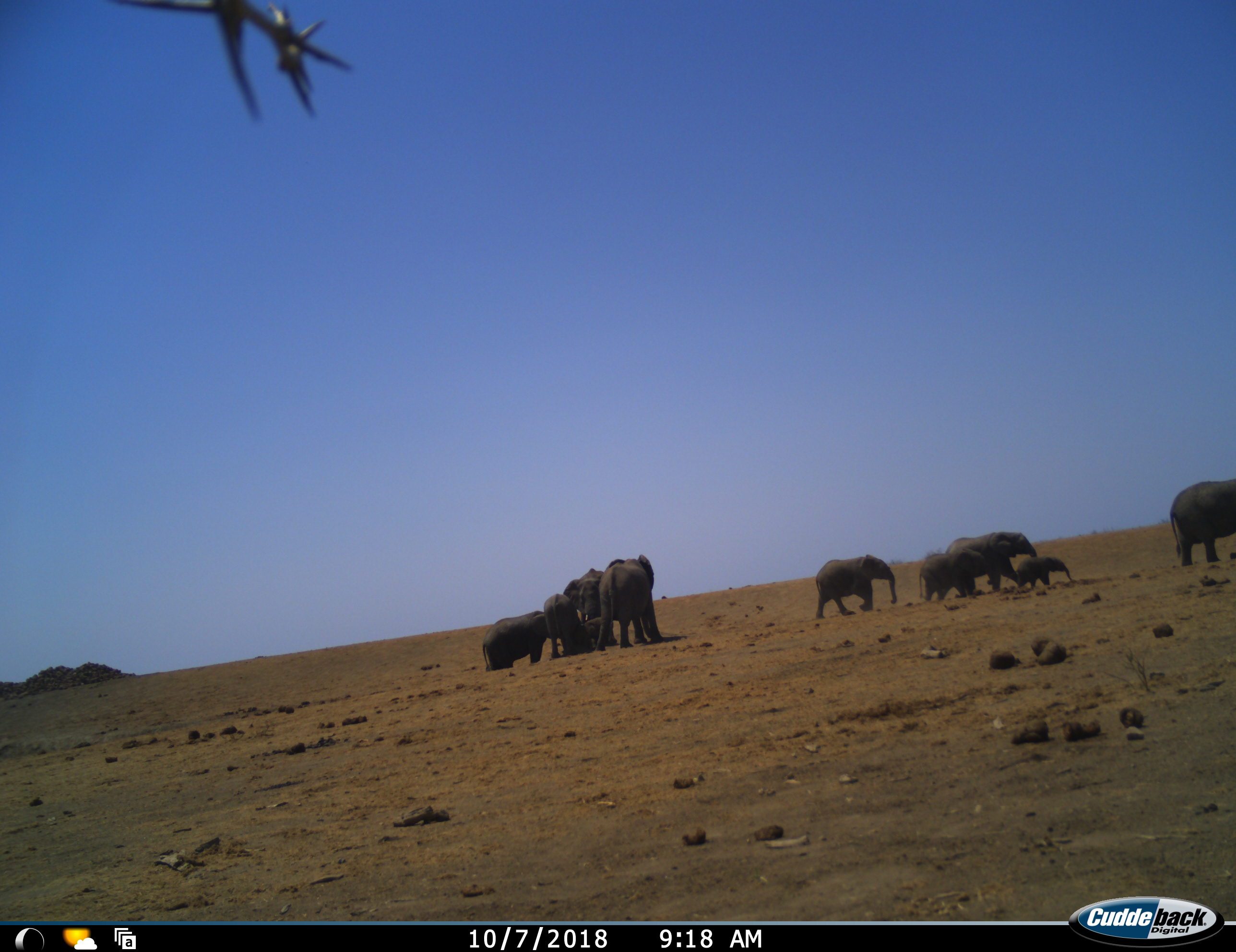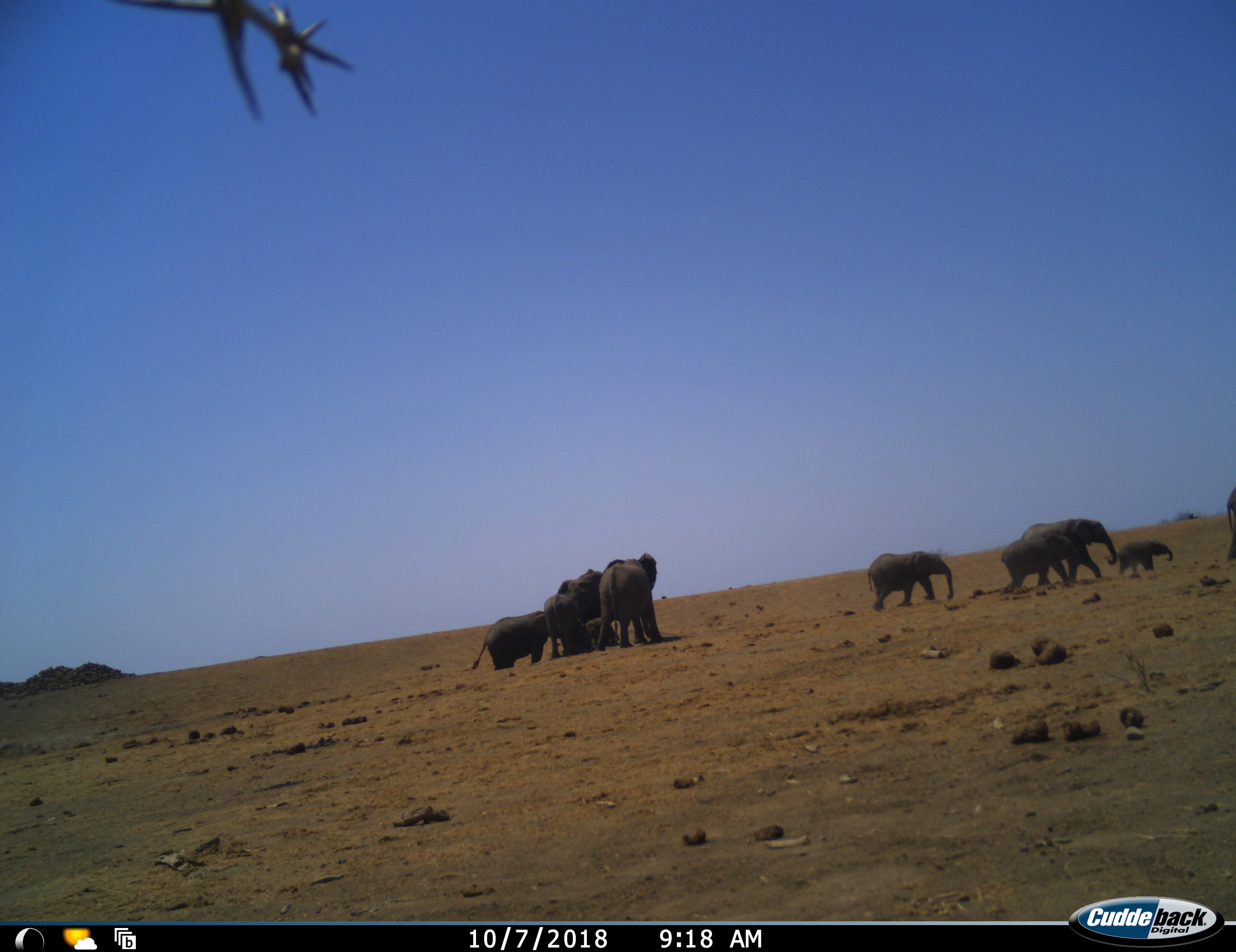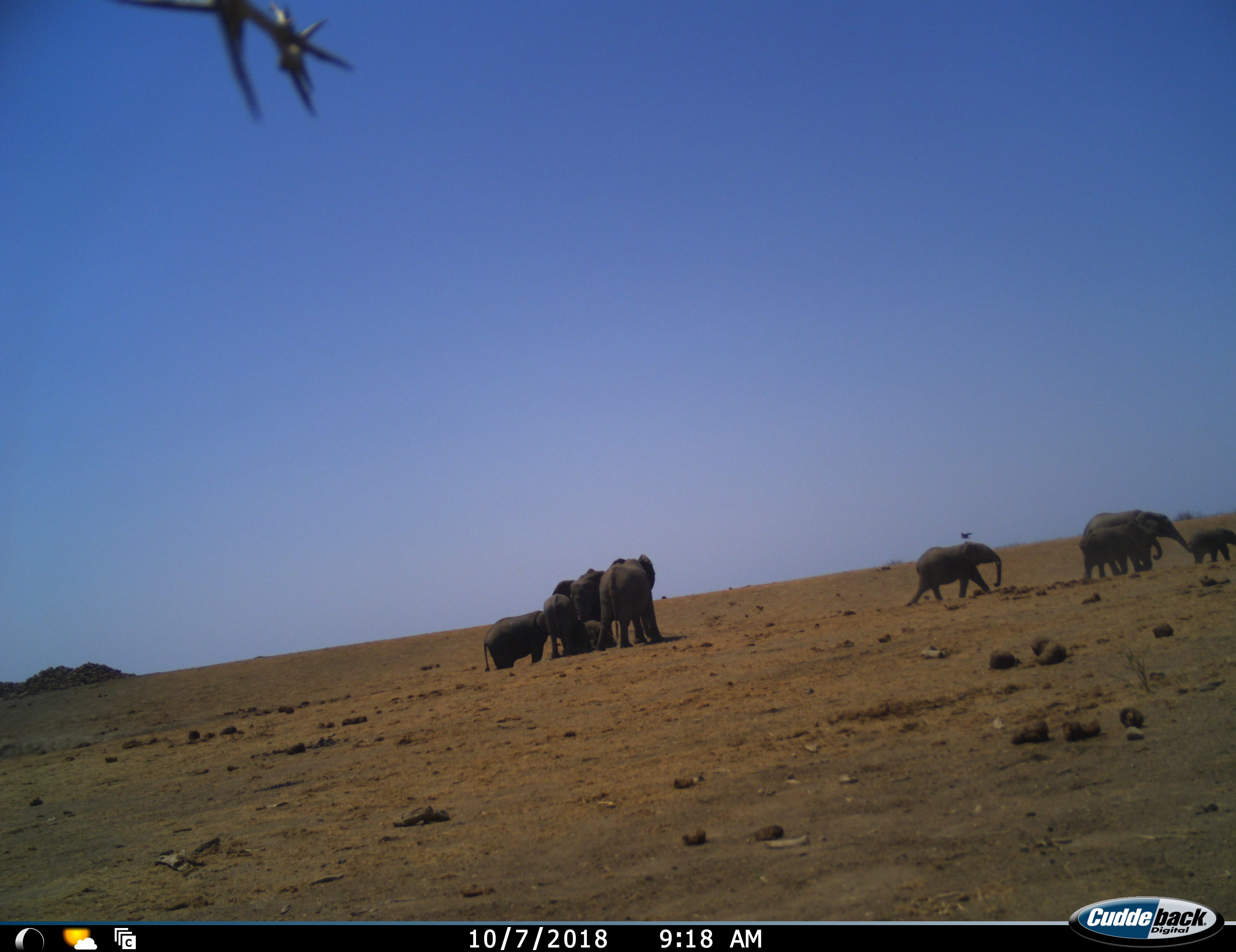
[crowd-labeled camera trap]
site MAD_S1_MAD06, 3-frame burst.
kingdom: Animalia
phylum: Chordata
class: Mammalia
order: Proboscidea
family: Elephantidae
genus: Loxodonta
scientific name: Loxodonta africana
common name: african bush elephant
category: elephant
Elephant (african bush elephant) (Loxodonta africana), count 10. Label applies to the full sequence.